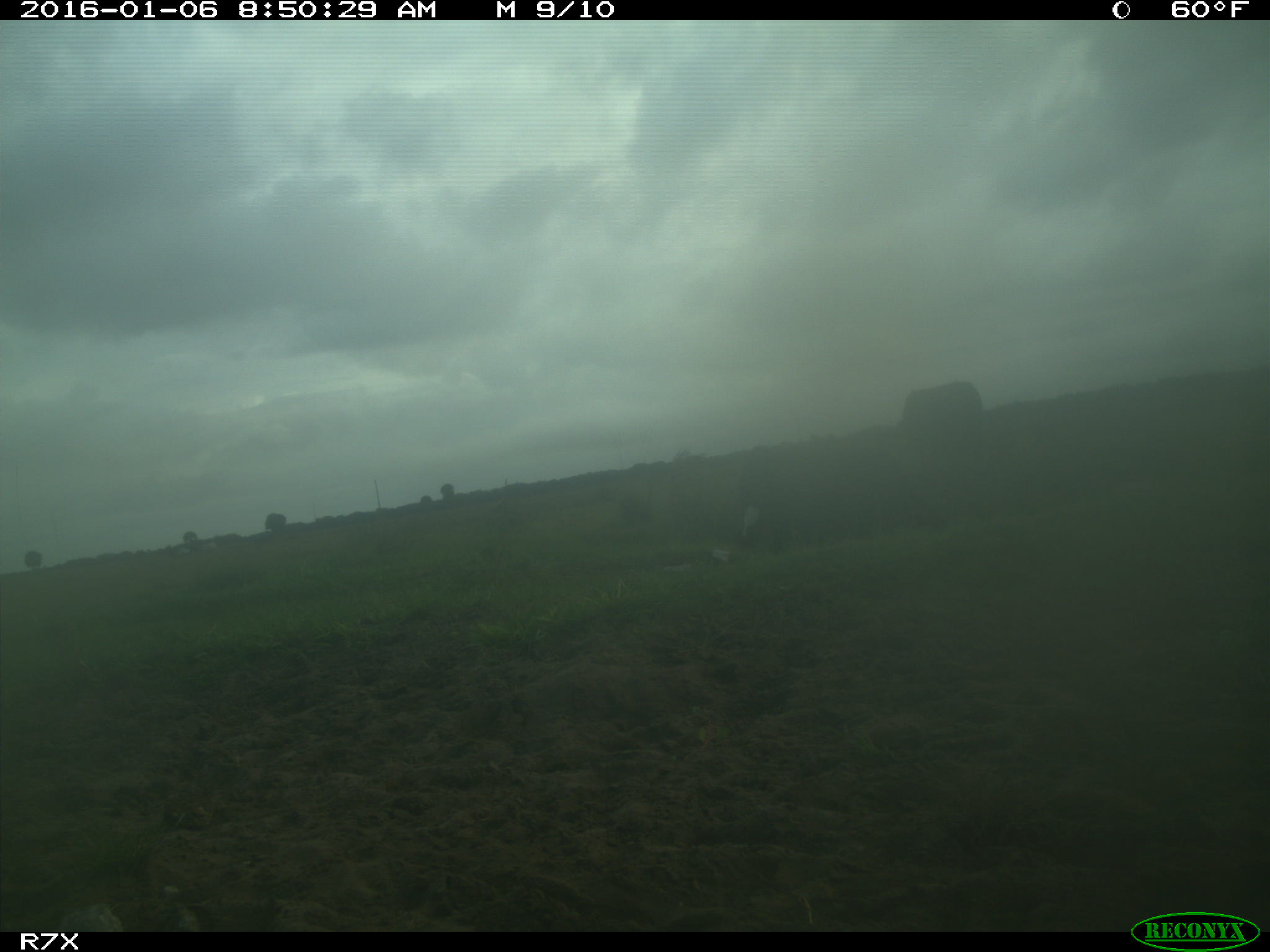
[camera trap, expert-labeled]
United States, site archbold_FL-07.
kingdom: Animalia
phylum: Chordata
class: Mammalia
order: Artiodactyla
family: Bovidae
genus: Bos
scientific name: Bos taurus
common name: domestic cow